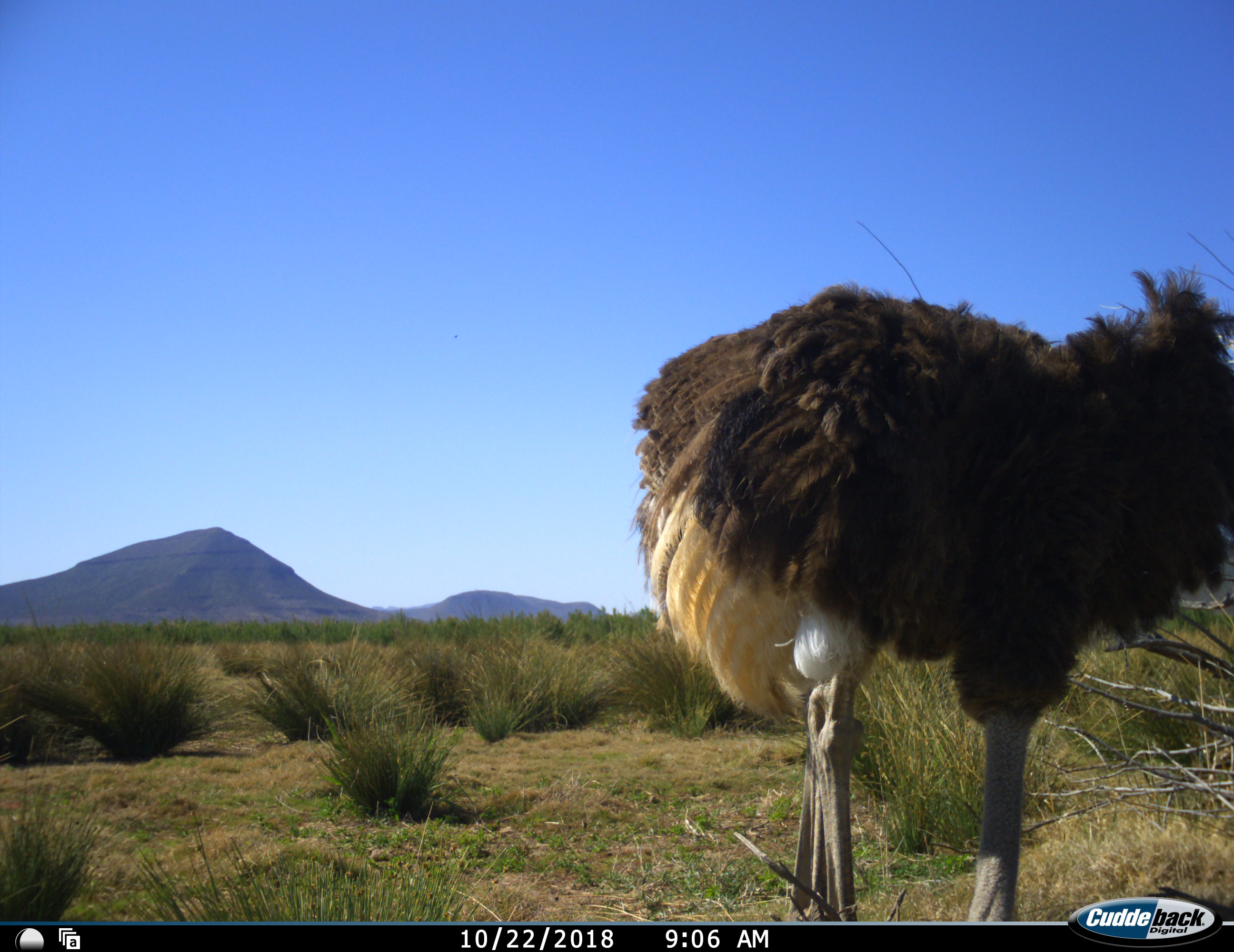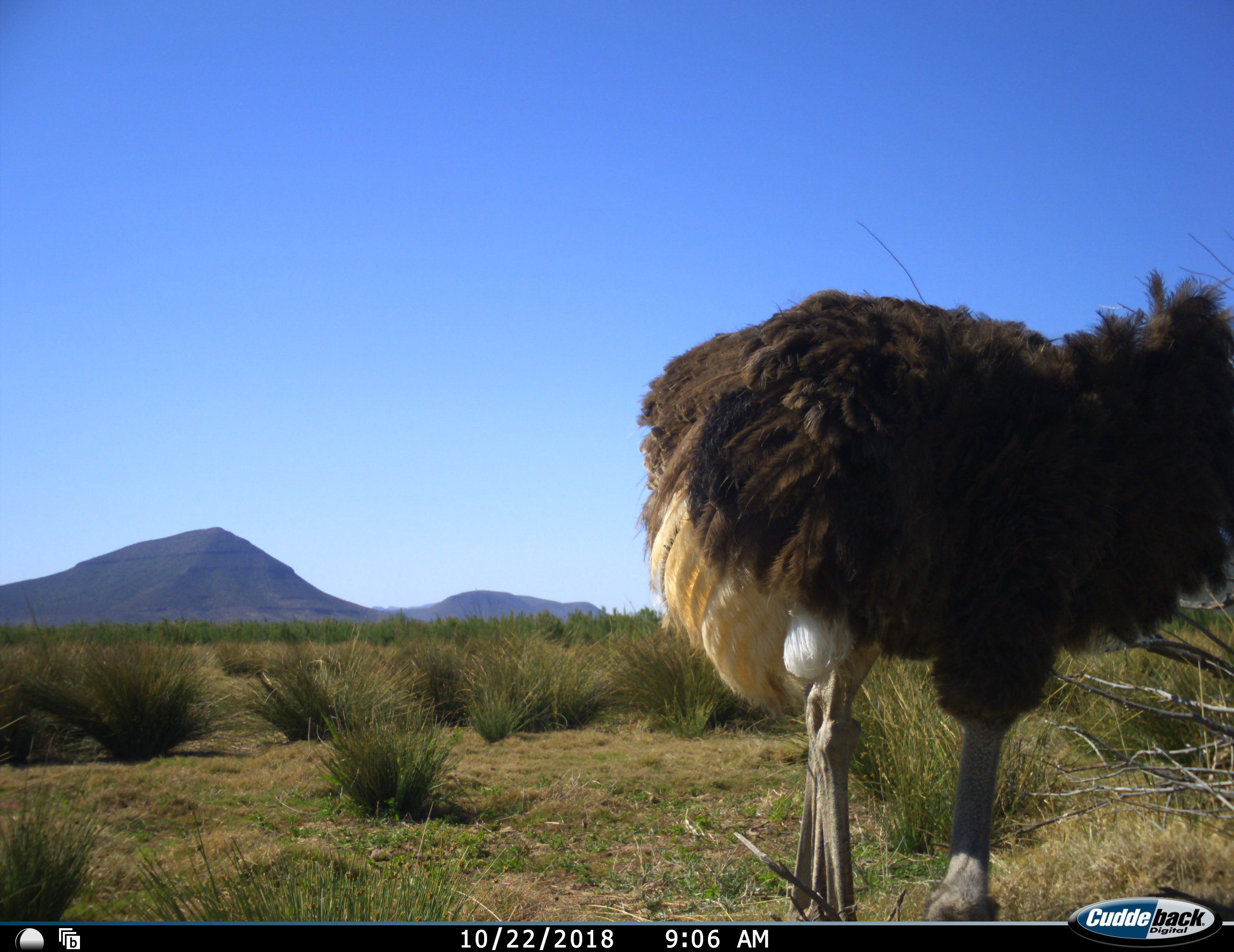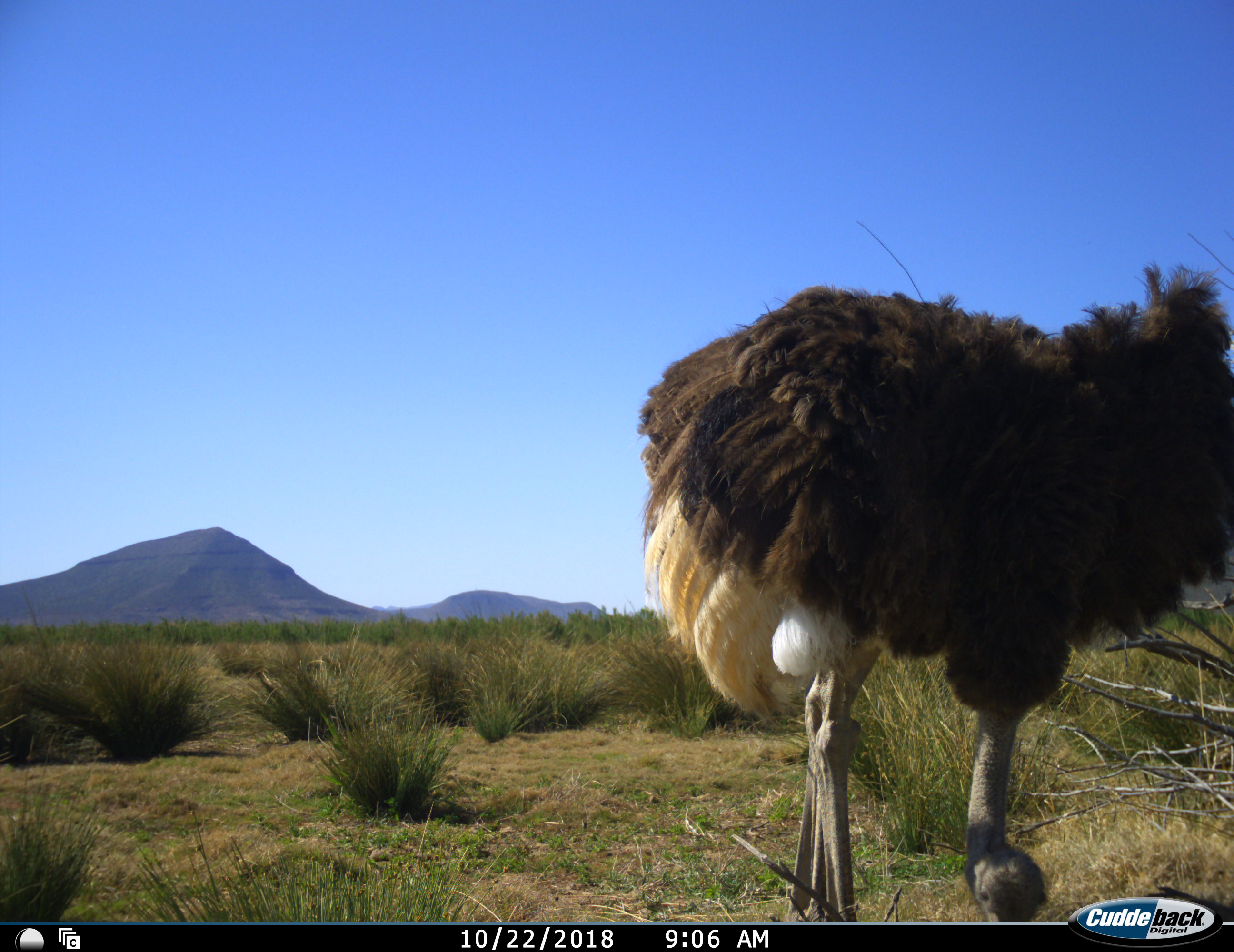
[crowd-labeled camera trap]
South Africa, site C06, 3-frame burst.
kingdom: Animalia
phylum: Chordata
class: Aves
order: Struthioniformes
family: Struthionidae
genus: Struthio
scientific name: Struthio camelus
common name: ostrich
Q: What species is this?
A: Ostrich (Struthio camelus).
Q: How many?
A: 1.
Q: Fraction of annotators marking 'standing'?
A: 45%.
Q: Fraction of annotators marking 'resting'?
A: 0%.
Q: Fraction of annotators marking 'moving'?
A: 0%.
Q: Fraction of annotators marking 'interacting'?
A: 0%.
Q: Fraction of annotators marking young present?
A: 0%.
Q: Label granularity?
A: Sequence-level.